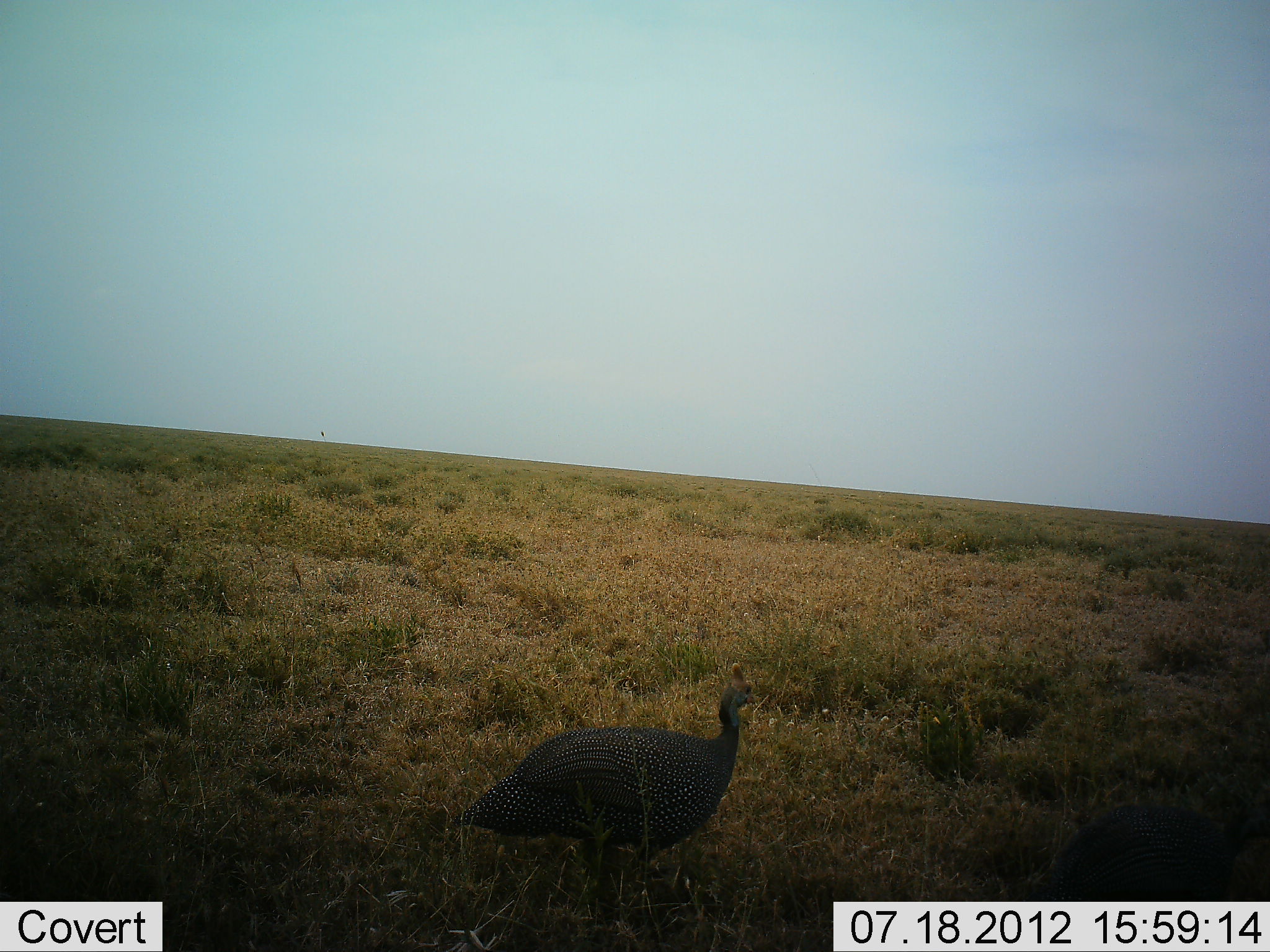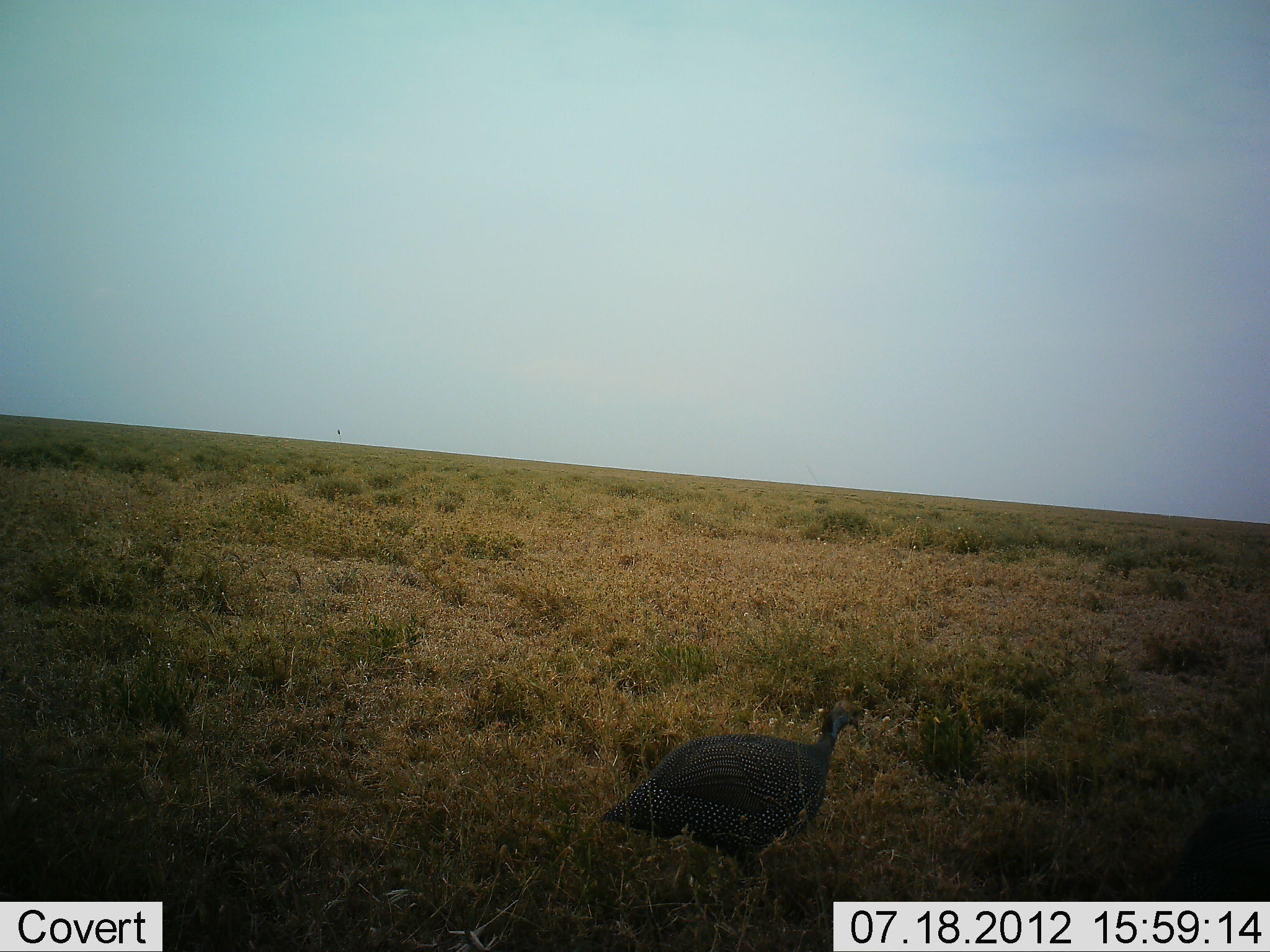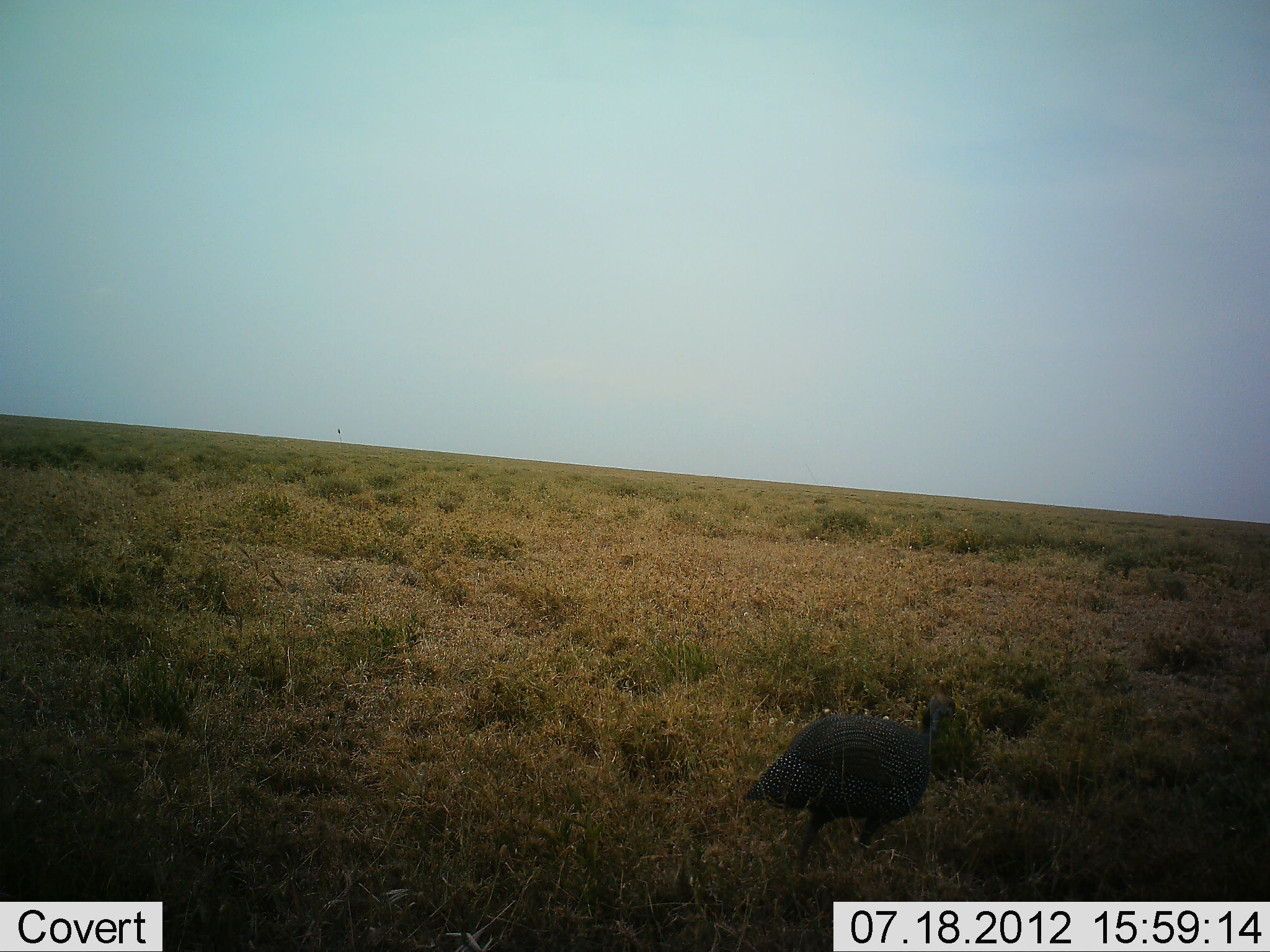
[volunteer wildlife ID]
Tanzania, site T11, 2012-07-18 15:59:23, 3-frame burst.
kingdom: Animalia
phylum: Chordata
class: Aves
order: Galliformes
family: Numididae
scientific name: Numididae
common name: guinea fowl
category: guineafowl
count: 2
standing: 0%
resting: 0%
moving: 100%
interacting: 0%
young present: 10%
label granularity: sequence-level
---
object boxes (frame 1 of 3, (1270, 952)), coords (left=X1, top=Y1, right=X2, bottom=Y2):
animal: (left=453, top=663, right=763, bottom=919); (left=1032, top=804, right=1270, bottom=903)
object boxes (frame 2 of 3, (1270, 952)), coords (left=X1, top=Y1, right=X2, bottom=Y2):
animal: (left=599, top=686, right=860, bottom=883); (left=1151, top=795, right=1269, bottom=902)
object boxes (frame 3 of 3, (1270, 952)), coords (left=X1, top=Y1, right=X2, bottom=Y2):
animal: (left=741, top=679, right=957, bottom=883)